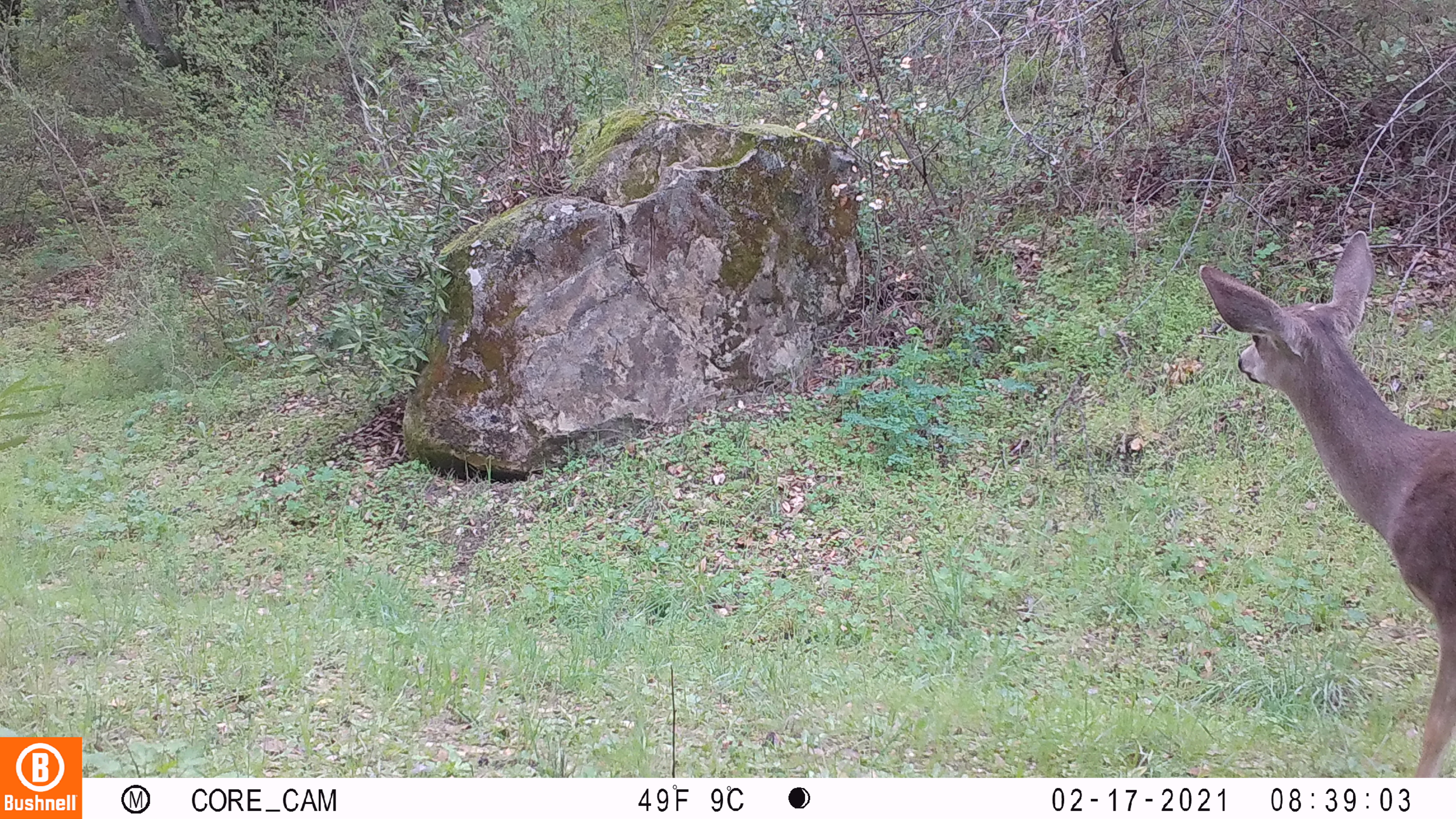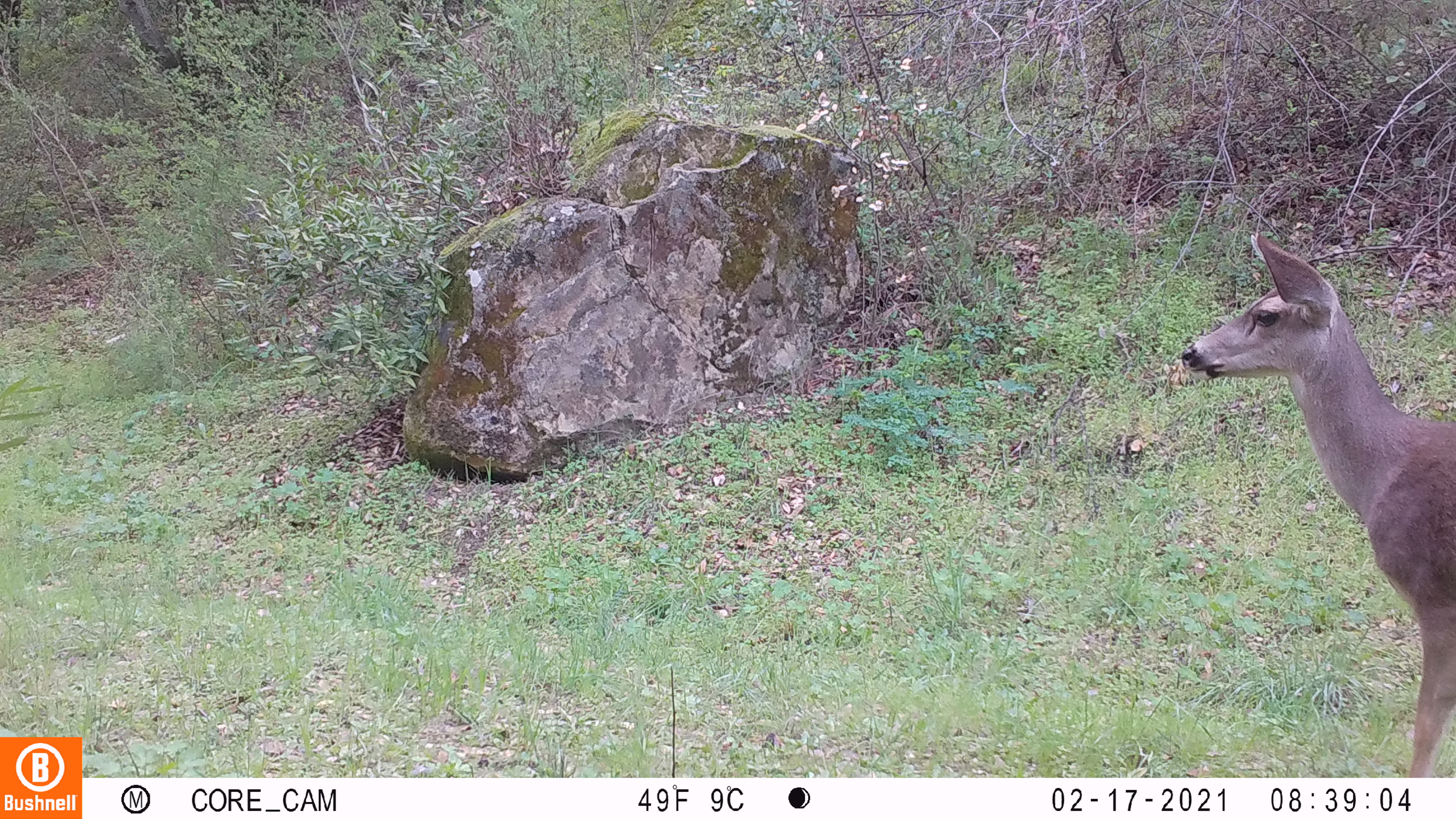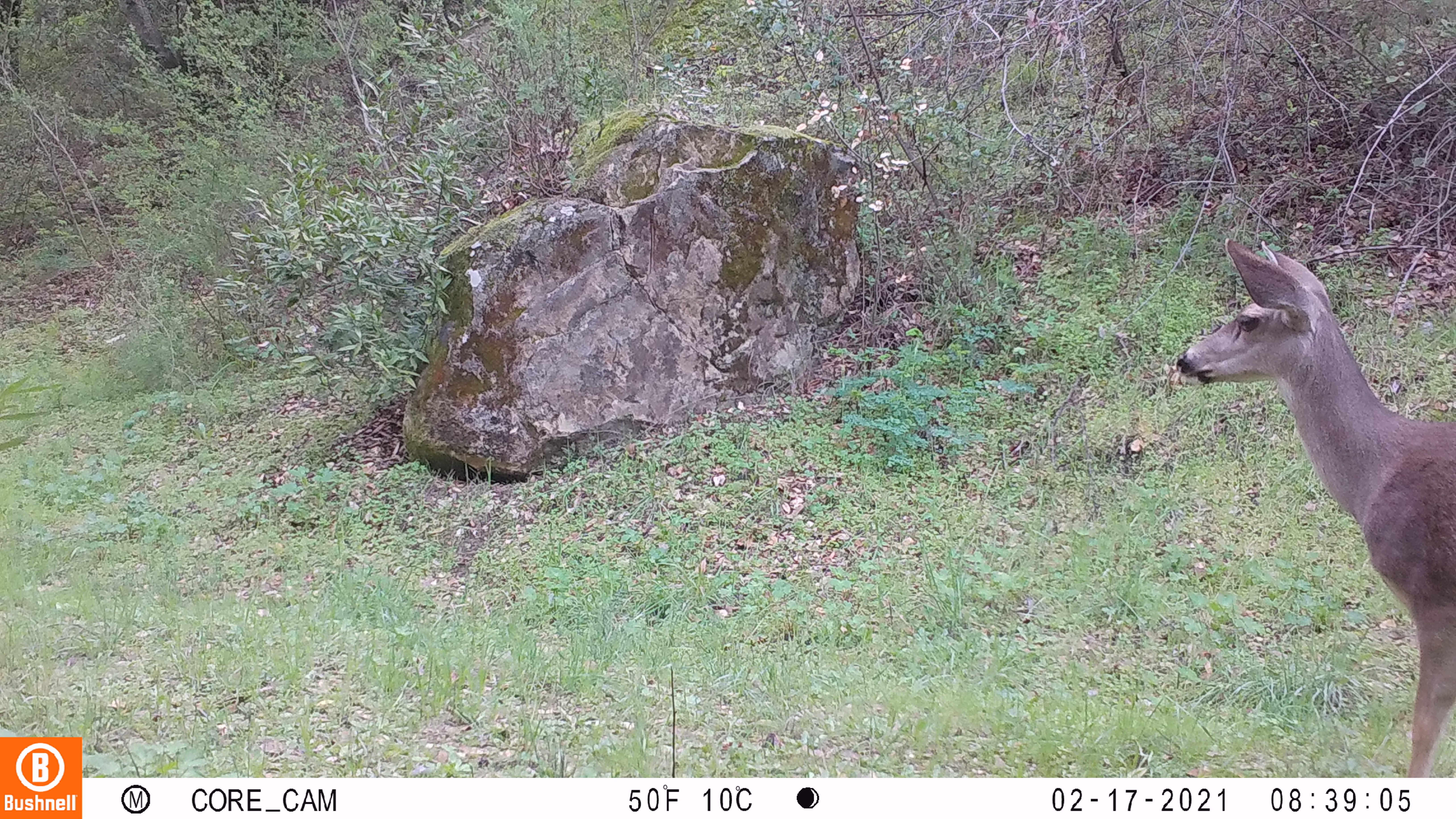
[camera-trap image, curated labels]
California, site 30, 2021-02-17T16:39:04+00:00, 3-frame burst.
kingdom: Animalia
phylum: Chordata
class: Mammalia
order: Artiodactyla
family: Cervidae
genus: Odocoileus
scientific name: Odocoileus hemionus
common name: mule deer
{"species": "mule deer (Odocoileus hemionus)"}